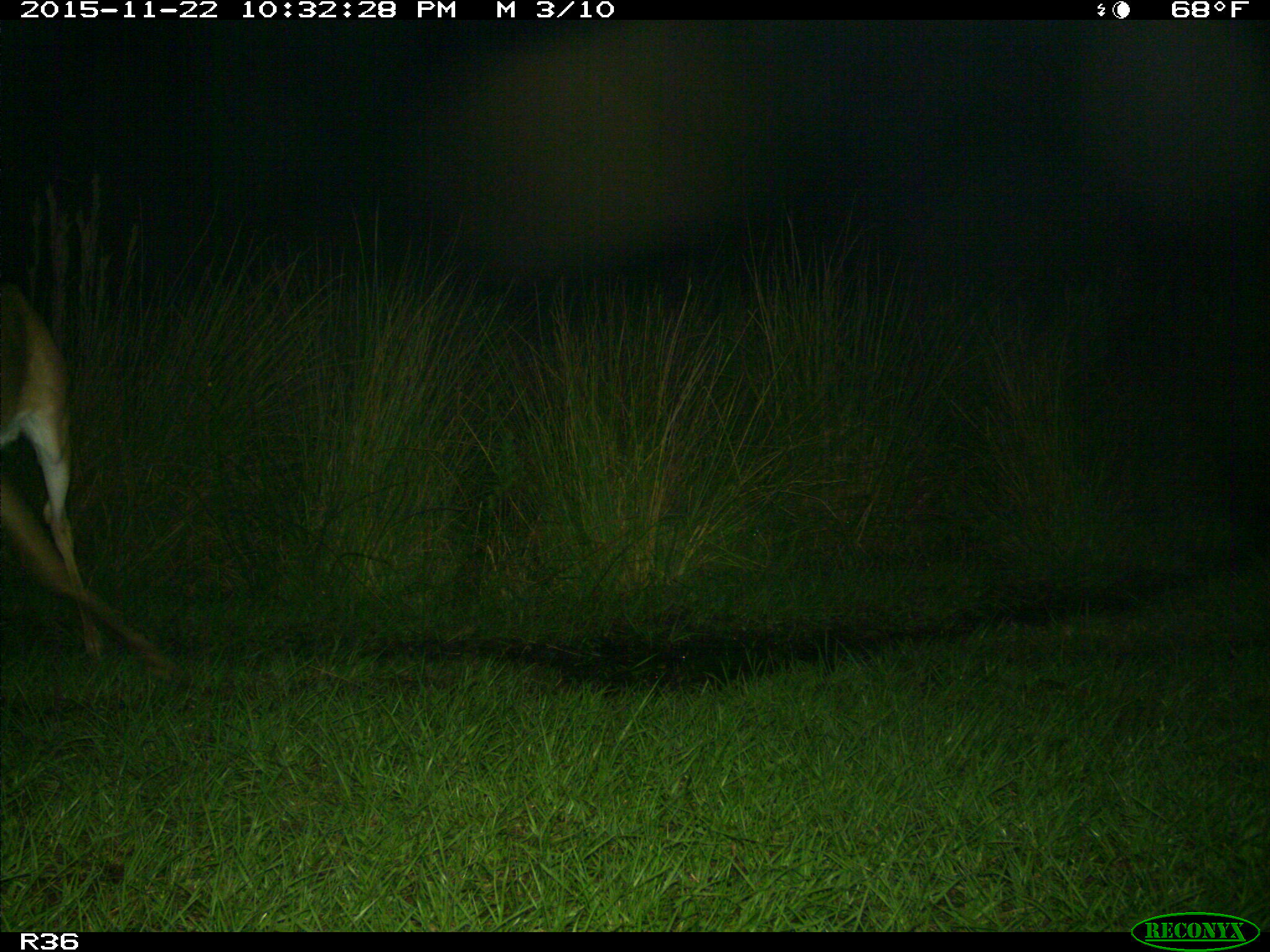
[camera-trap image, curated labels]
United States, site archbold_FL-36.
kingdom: Animalia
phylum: Chordata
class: Mammalia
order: Artiodactyla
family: Cervidae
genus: Odocoileus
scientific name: Odocoileus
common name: deer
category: unidentified deer